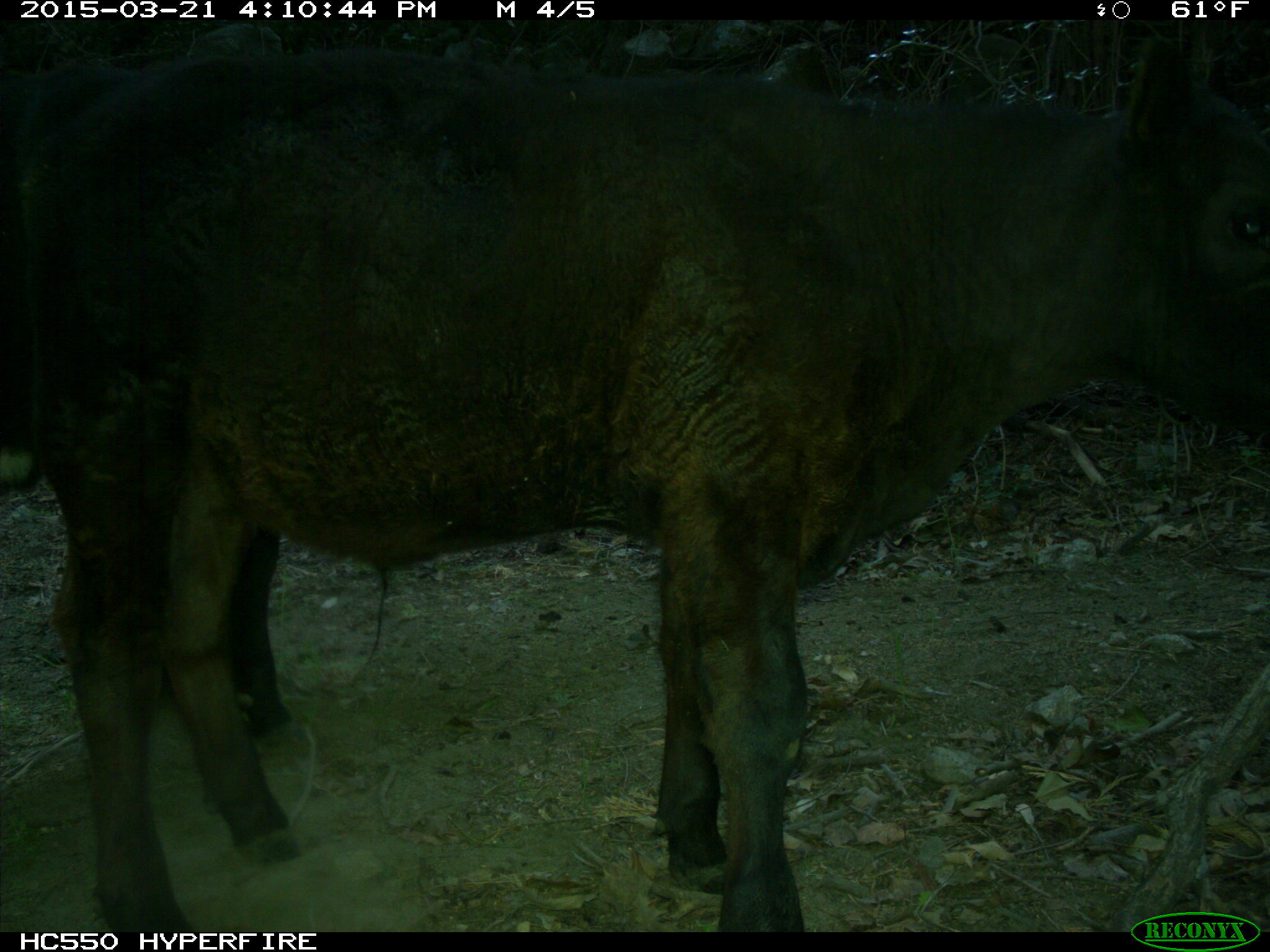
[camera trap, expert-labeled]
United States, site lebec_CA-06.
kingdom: Animalia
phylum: Chordata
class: Mammalia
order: Artiodactyla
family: Bovidae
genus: Bos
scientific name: Bos taurus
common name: domestic cow